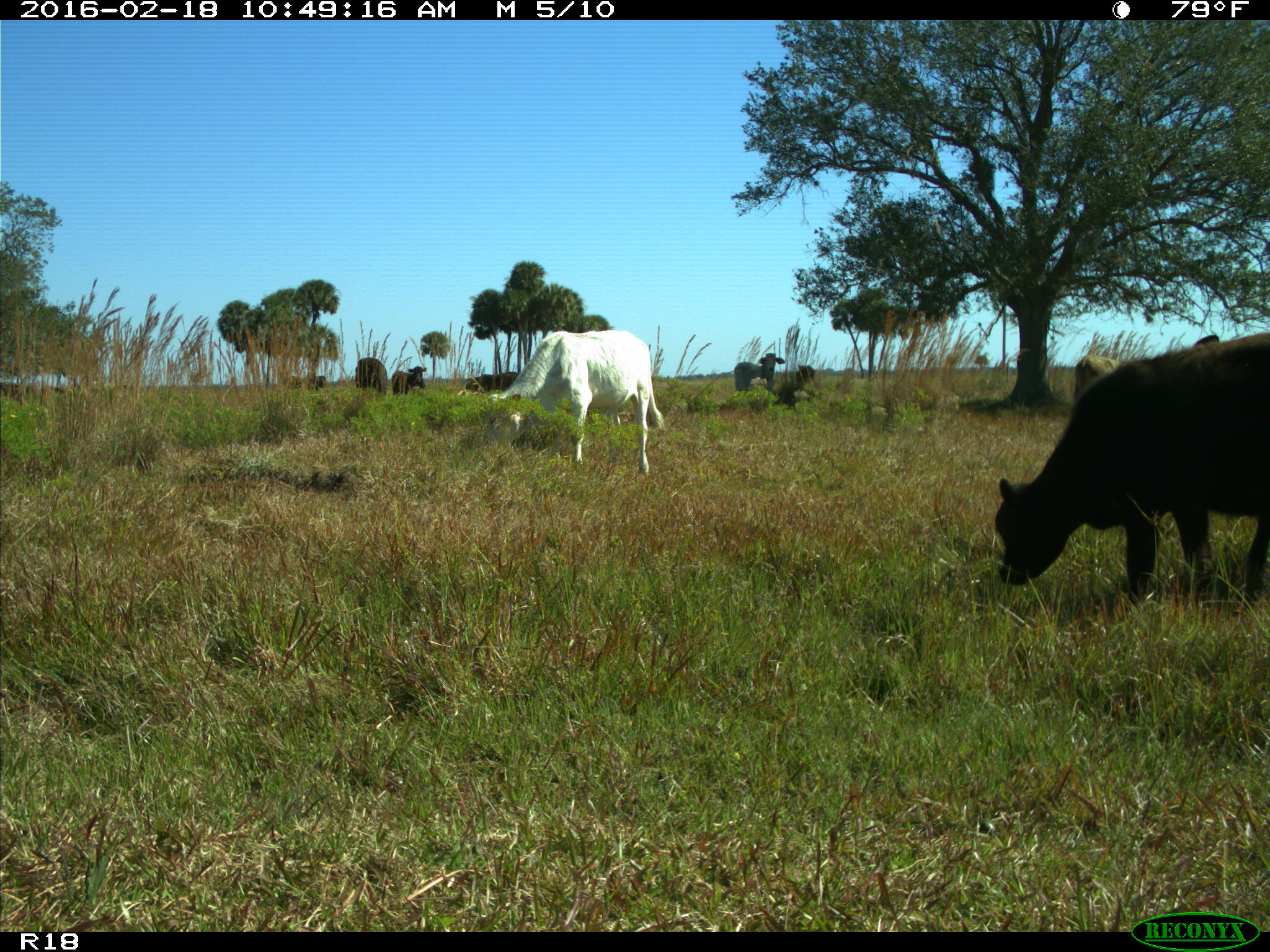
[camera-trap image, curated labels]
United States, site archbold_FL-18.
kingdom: Animalia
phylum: Chordata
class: Mammalia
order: Artiodactyla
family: Bovidae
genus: Bos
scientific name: Bos taurus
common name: domestic cow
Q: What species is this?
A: Bos taurus (domestic cow).